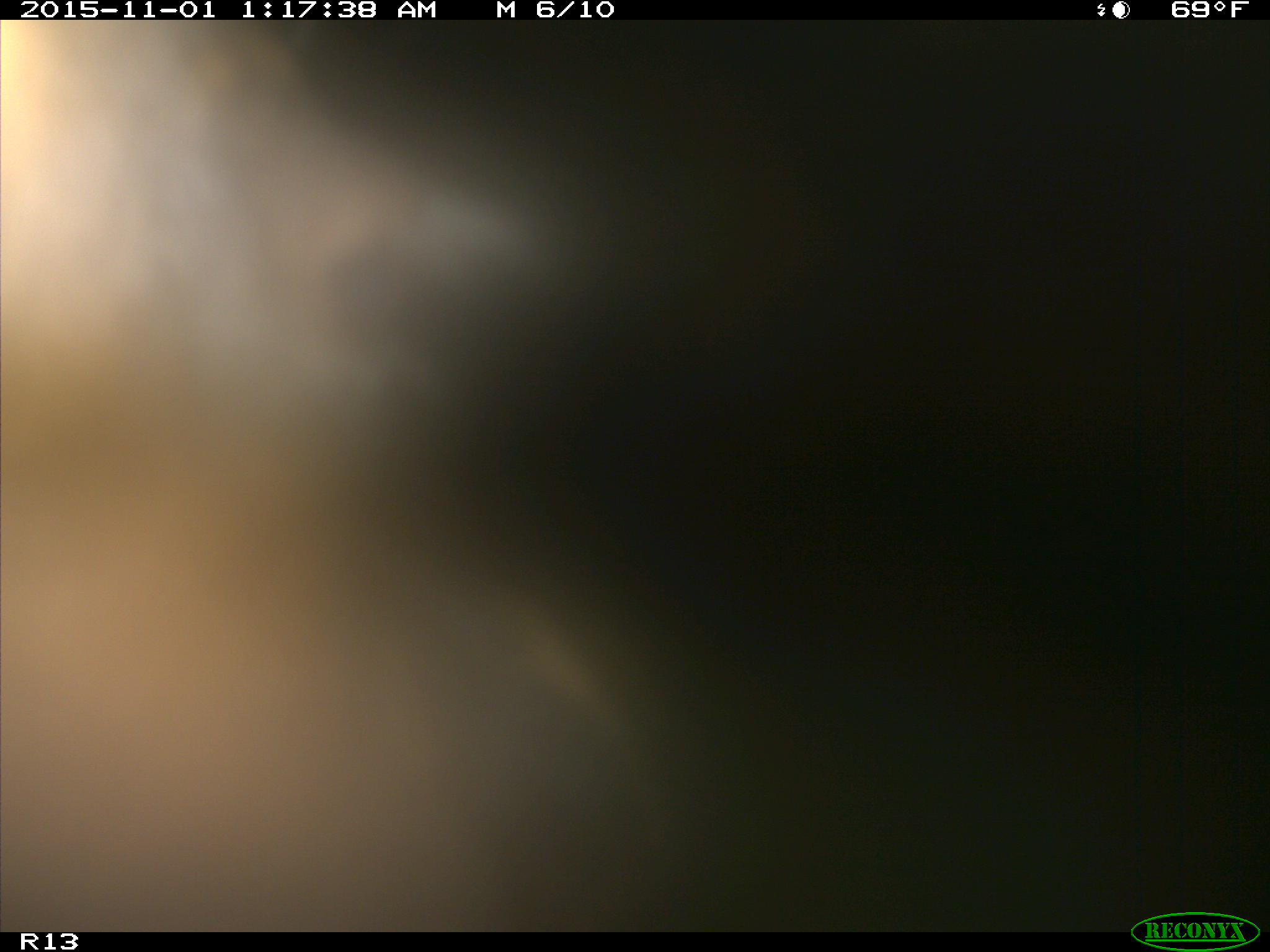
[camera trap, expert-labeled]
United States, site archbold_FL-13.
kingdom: Animalia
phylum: Chordata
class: Mammalia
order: Artiodactyla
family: Bovidae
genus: Bos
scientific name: Bos taurus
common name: domestic cow